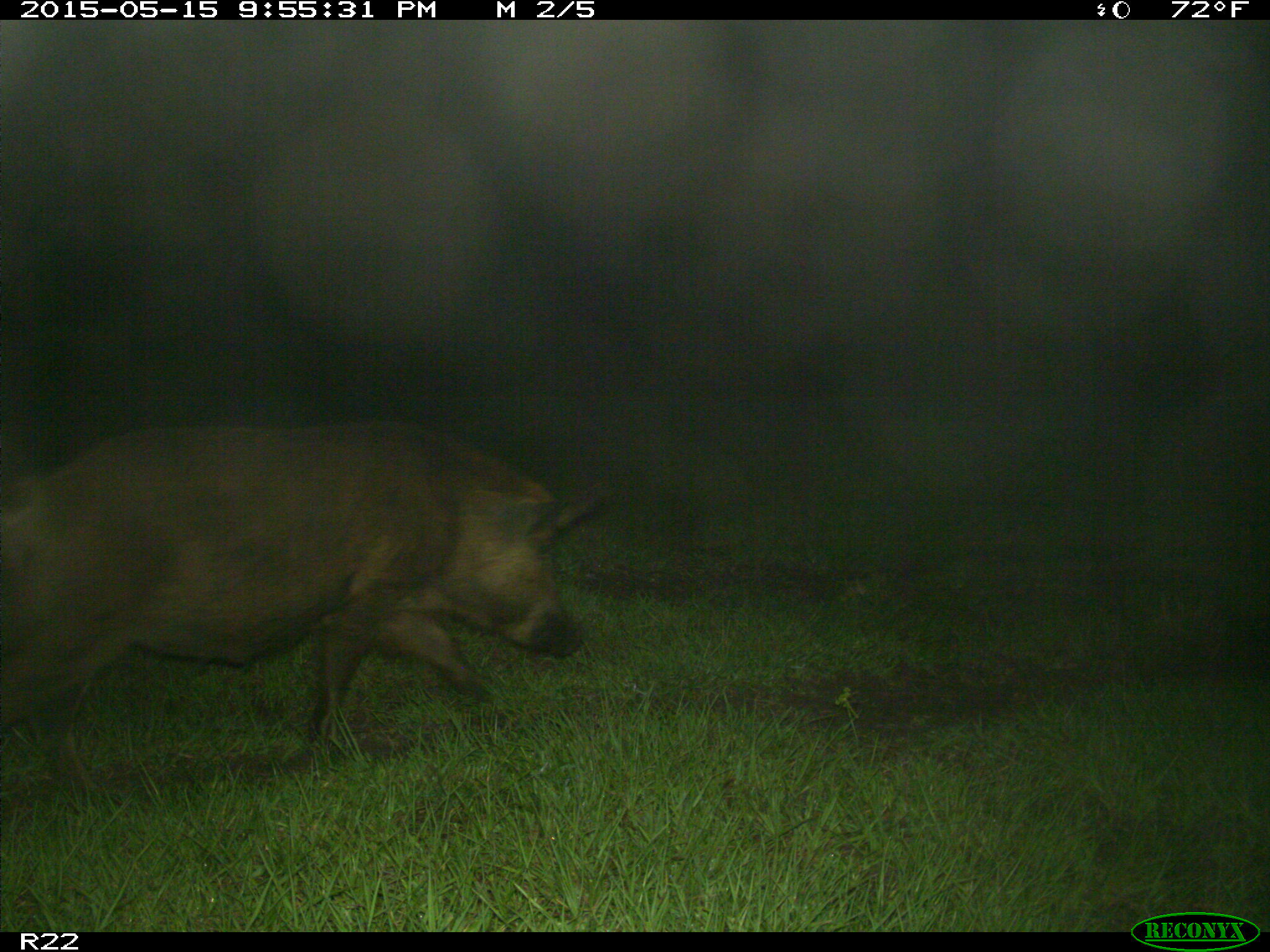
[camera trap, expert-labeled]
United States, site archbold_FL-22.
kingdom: Animalia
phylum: Chordata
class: Mammalia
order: Artiodactyla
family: Suidae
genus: Sus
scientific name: Sus scrofa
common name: wild boar